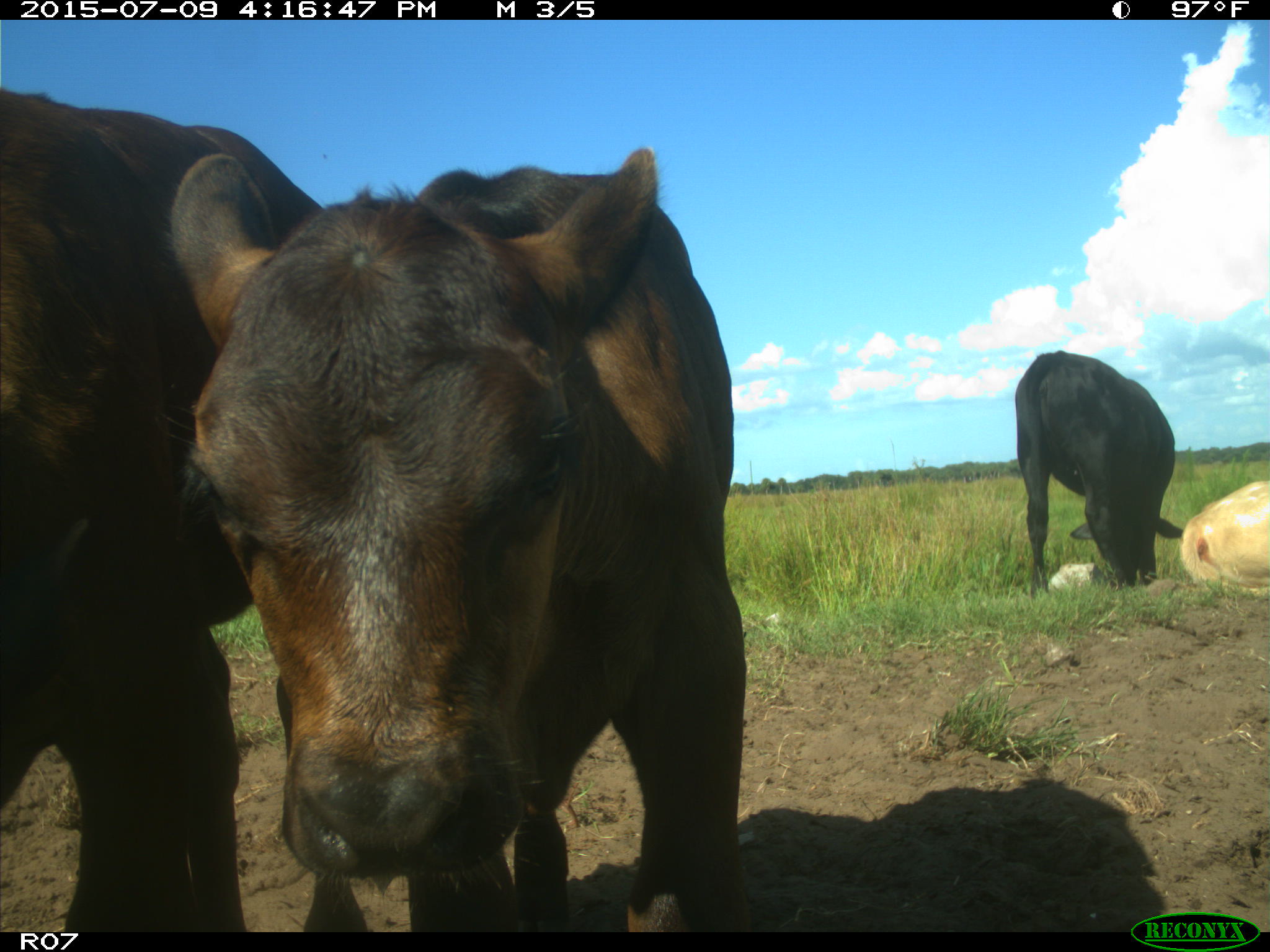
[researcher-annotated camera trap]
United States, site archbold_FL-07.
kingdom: Animalia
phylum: Chordata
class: Mammalia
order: Artiodactyla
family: Bovidae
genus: Bos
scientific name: Bos taurus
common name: domestic cow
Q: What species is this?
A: Bos taurus (domestic cow).